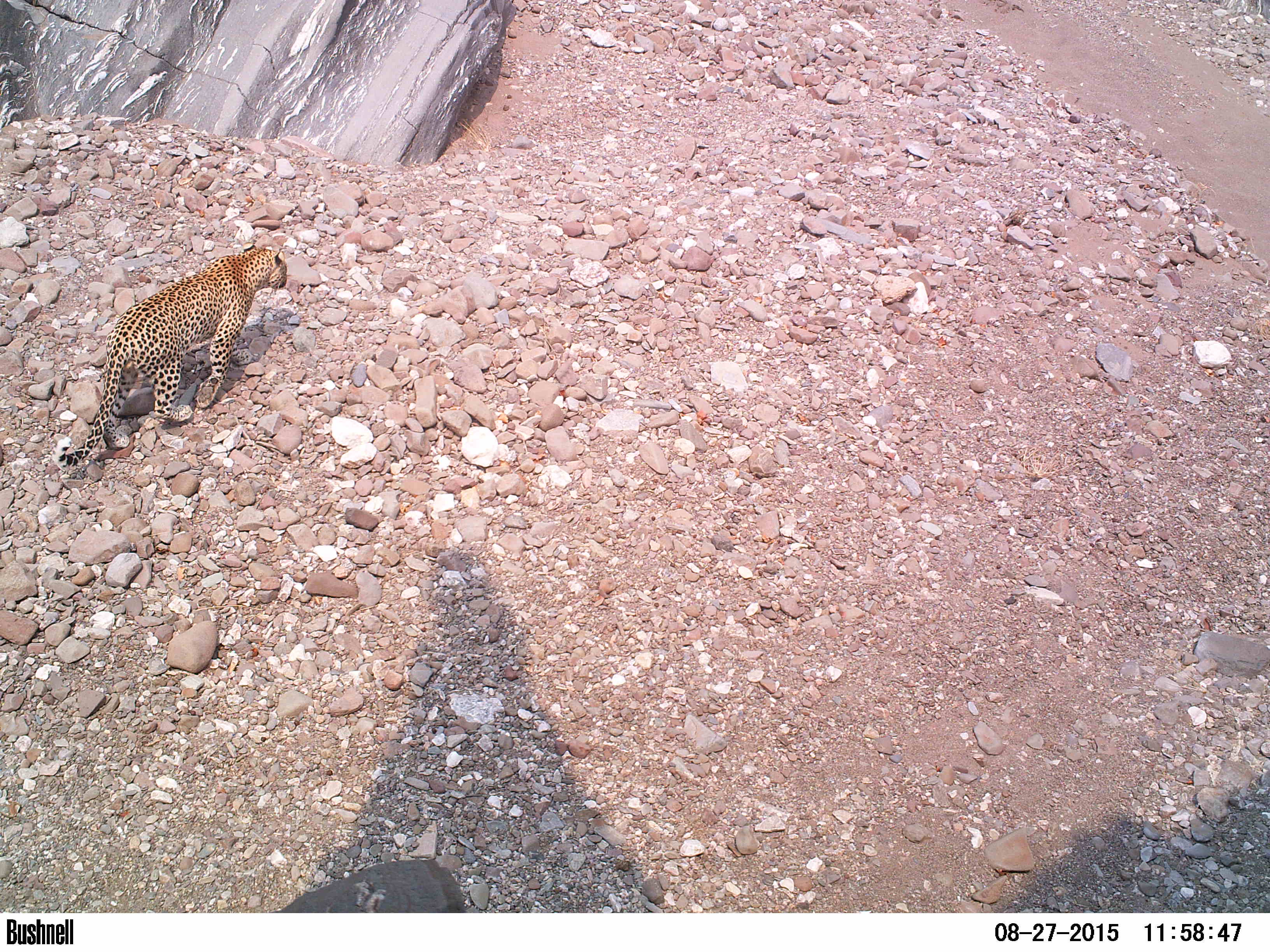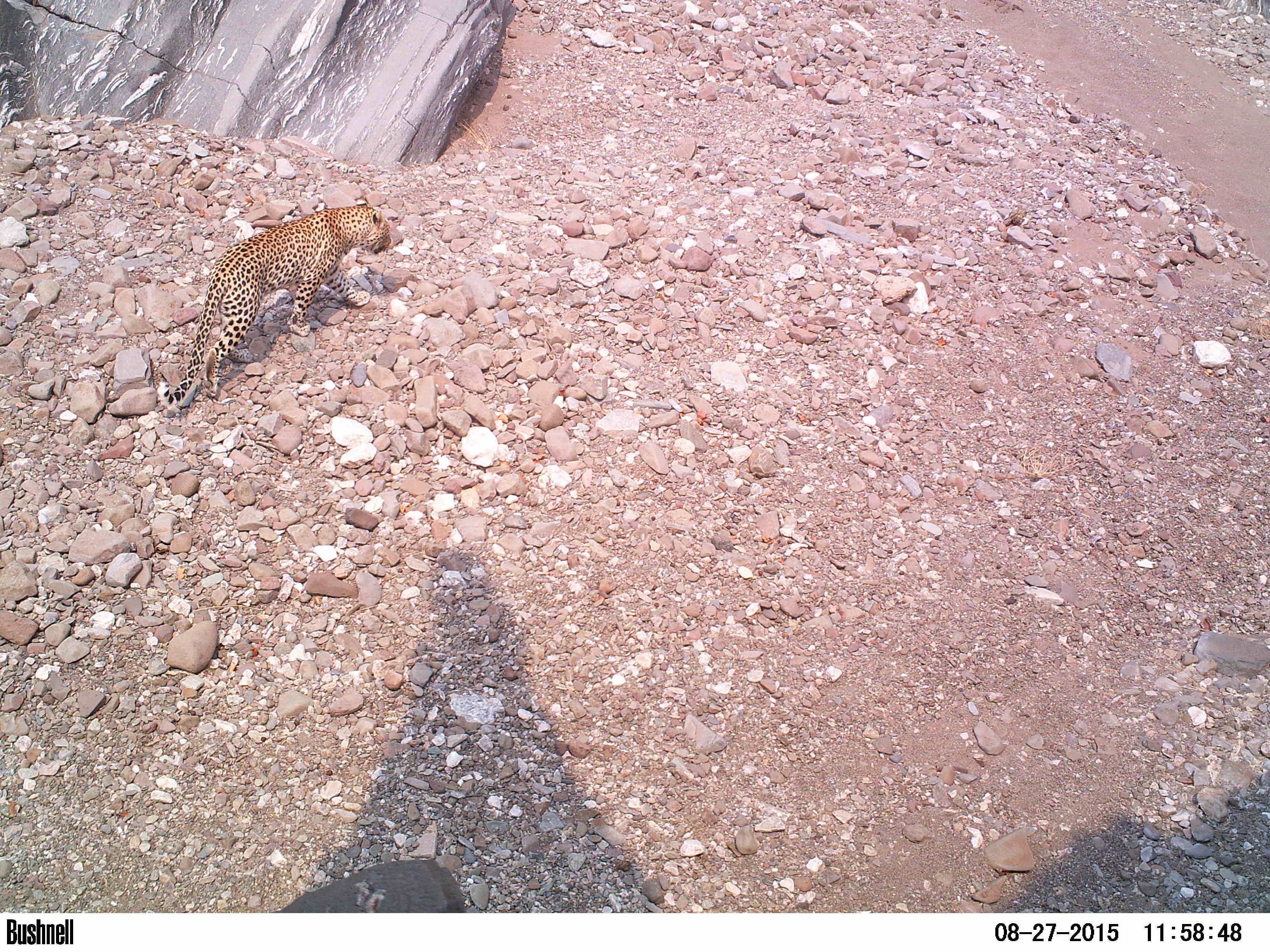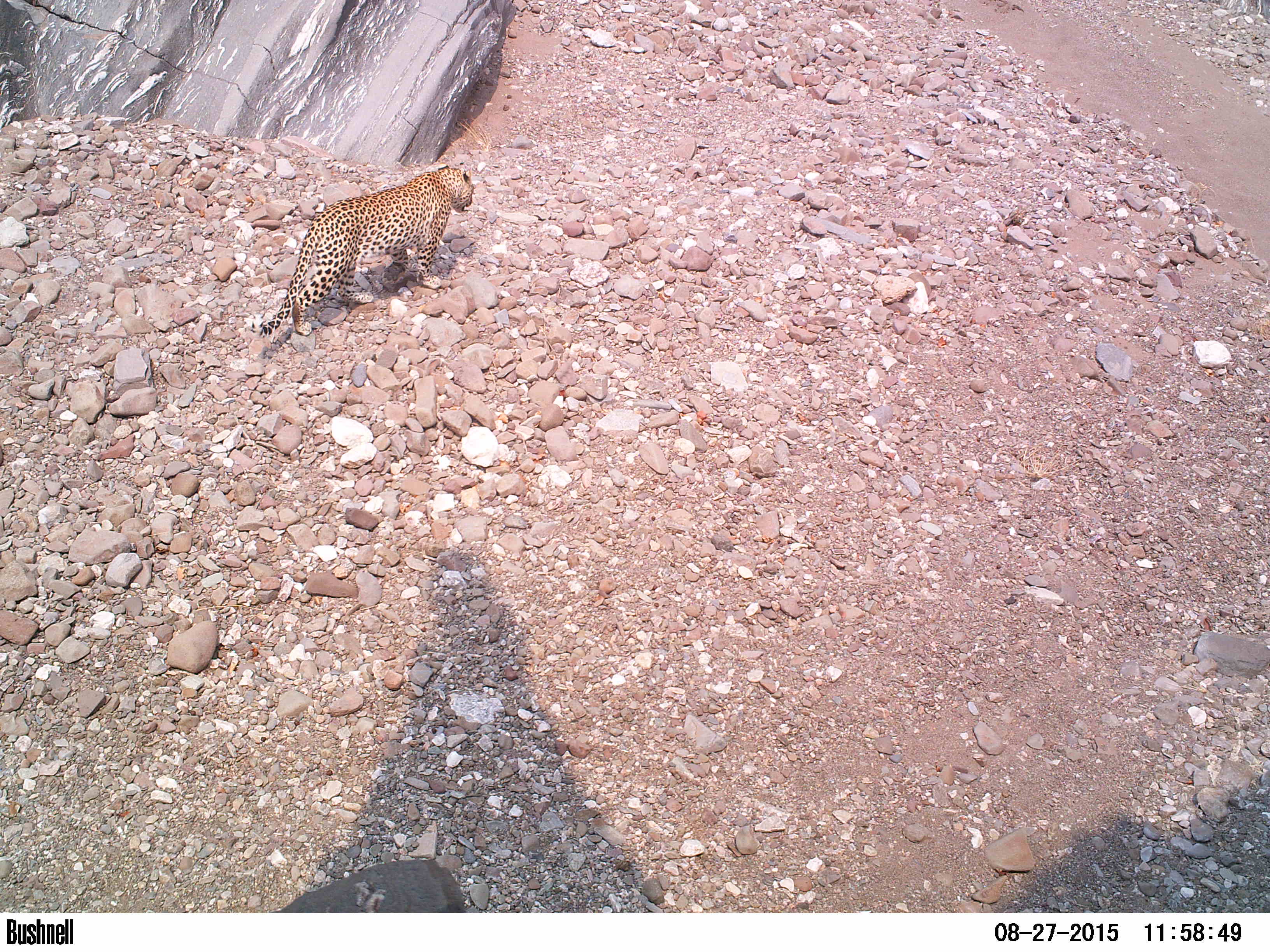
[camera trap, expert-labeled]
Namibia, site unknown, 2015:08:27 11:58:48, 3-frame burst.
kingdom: Animalia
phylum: Chordata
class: Mammalia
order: Carnivora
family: Felidae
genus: Panthera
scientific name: Panthera pardus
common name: leopard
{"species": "Panthera pardus (leopard)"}